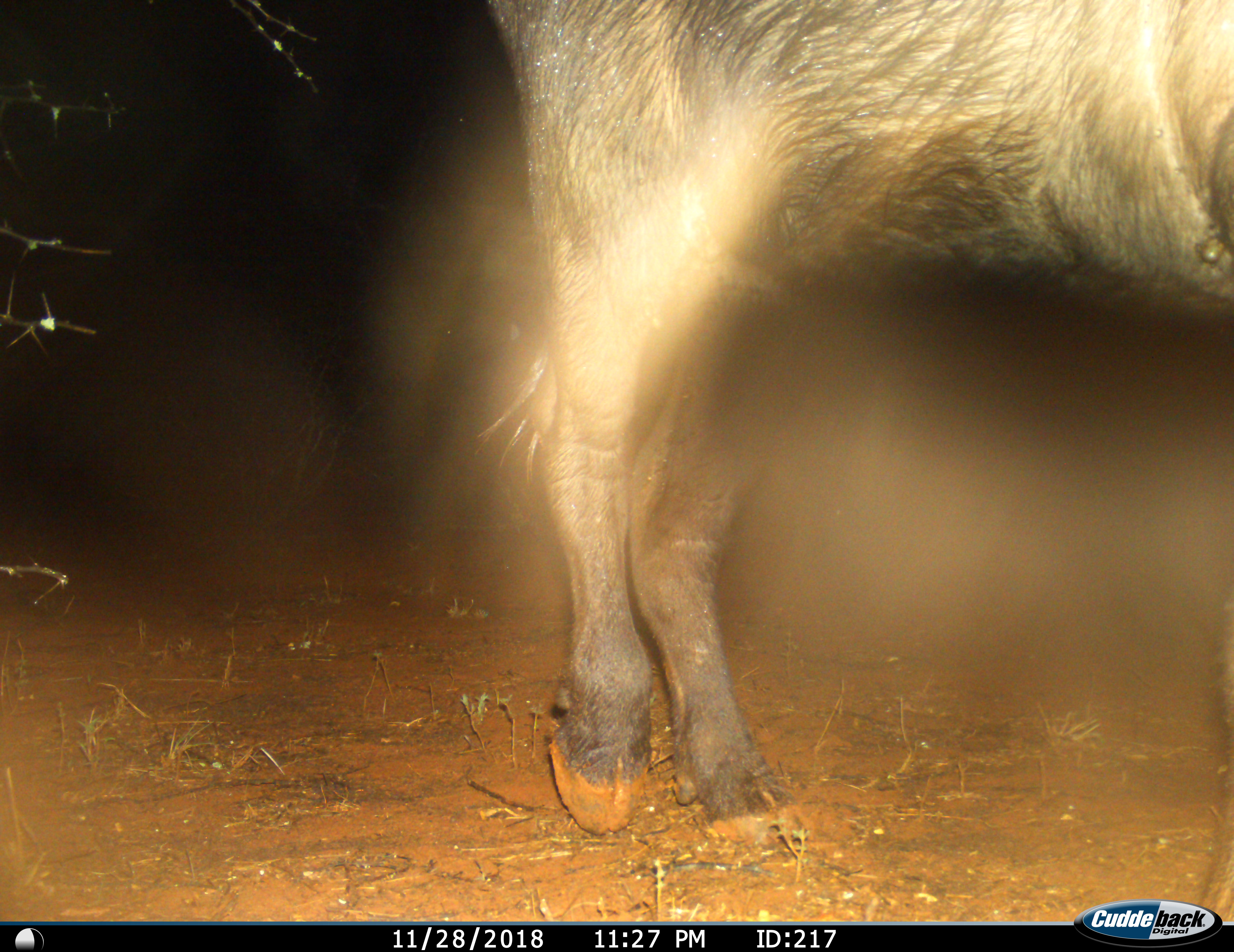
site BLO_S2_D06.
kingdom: Animalia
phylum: Chordata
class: Mammalia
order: Artiodactyla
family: Bovidae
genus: Syncerus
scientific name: Syncerus caffer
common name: african buffalo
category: buffalo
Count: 1.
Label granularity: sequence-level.